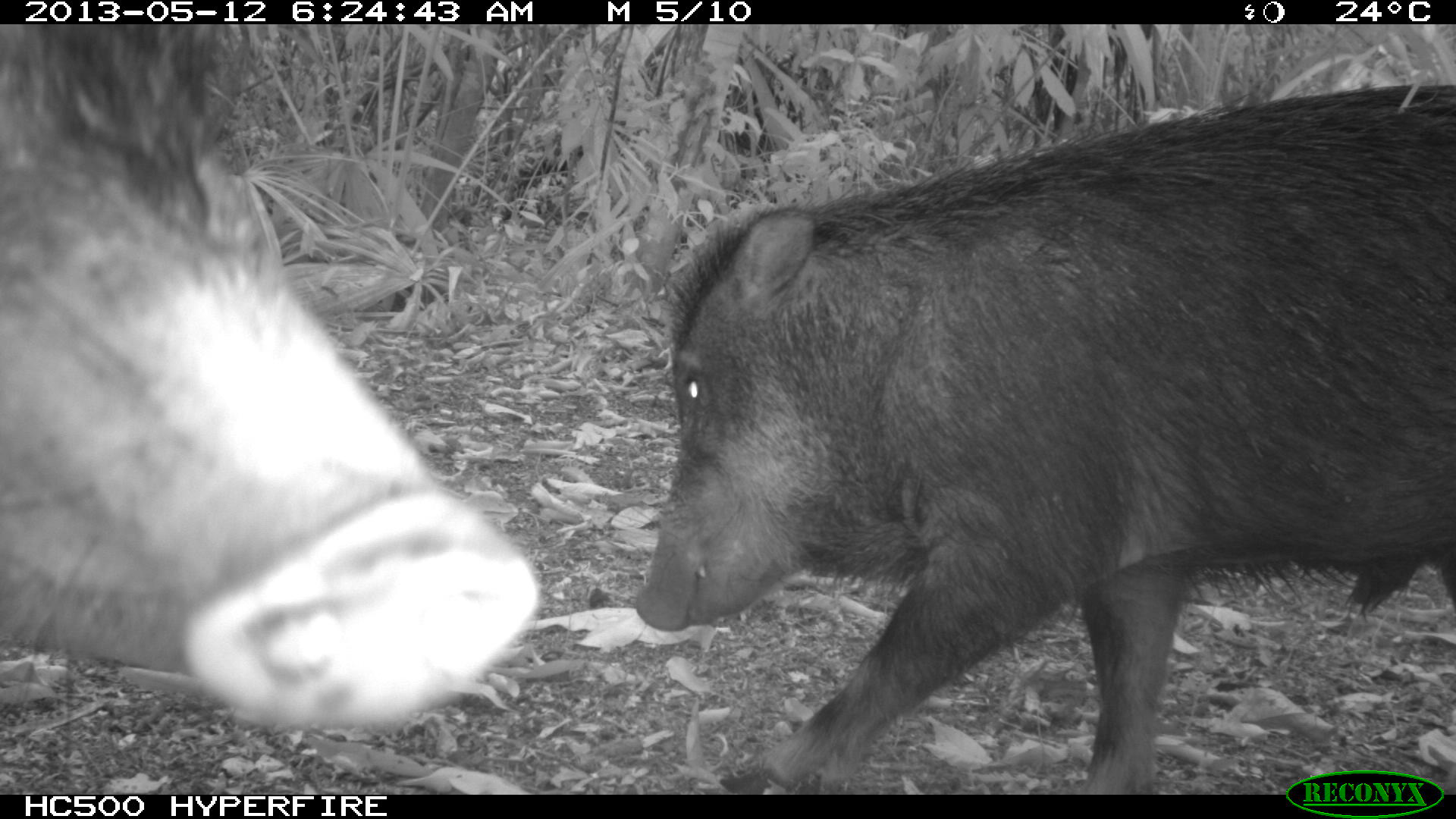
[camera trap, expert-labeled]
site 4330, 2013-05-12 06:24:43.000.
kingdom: Animalia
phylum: Chordata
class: Mammalia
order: Artiodactyla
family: Tayassuidae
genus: Tayassu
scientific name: Tayassu pecari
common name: white-lipped peccary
Tayassu pecari (white-lipped peccary), count 5.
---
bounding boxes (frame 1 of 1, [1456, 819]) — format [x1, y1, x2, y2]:
tayassu pecari: [634, 79, 1456, 791]; [0, 0, 539, 730]